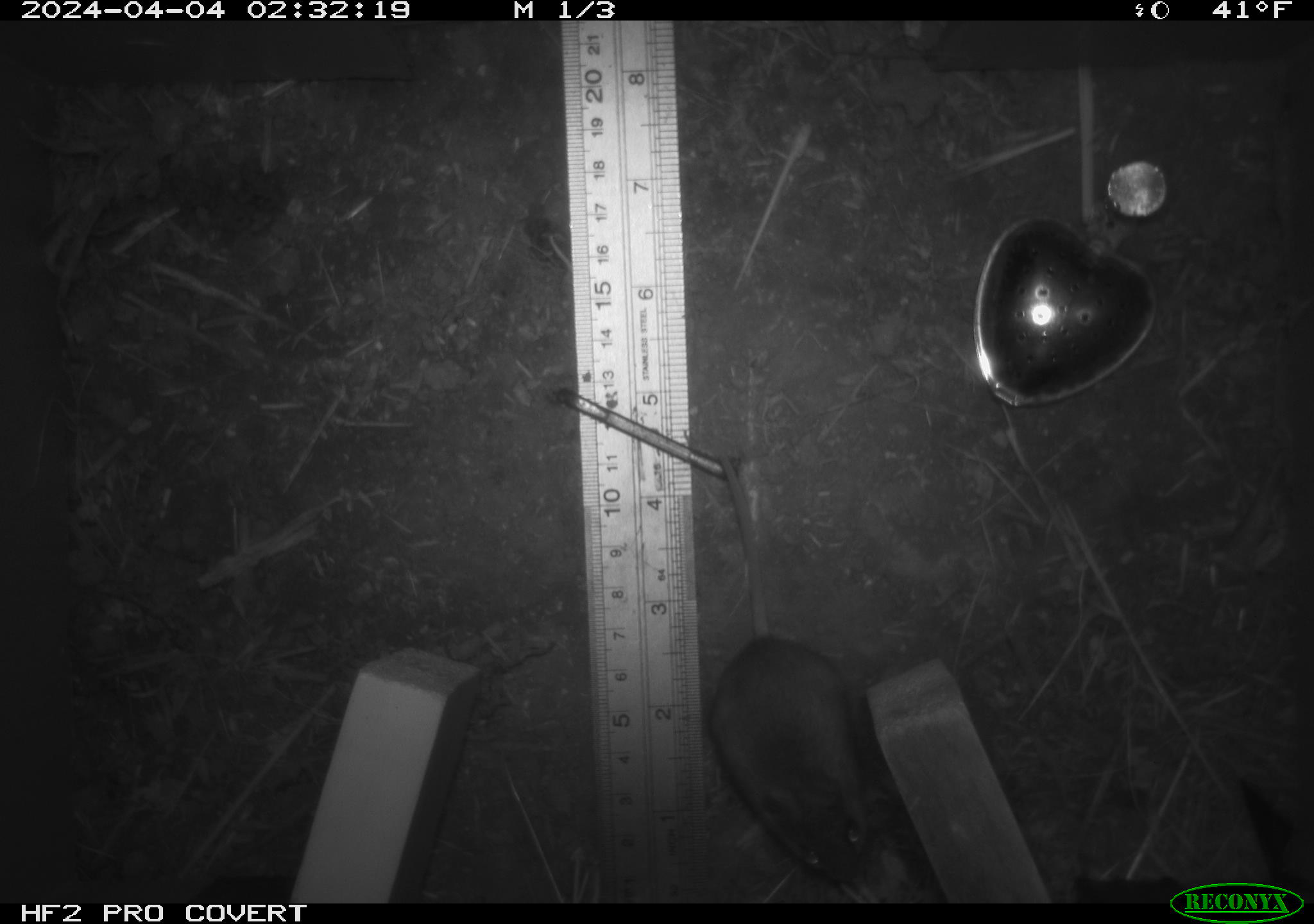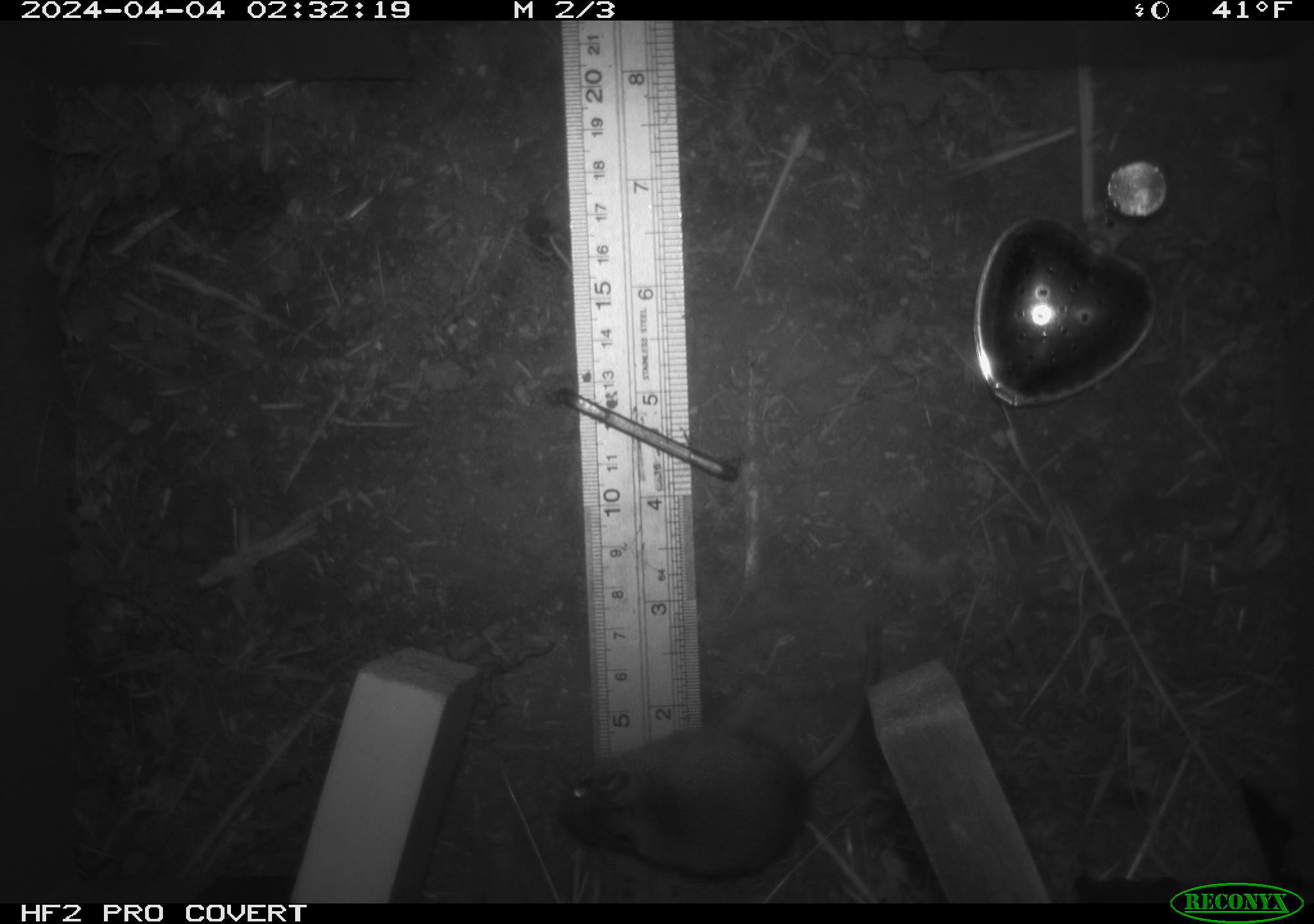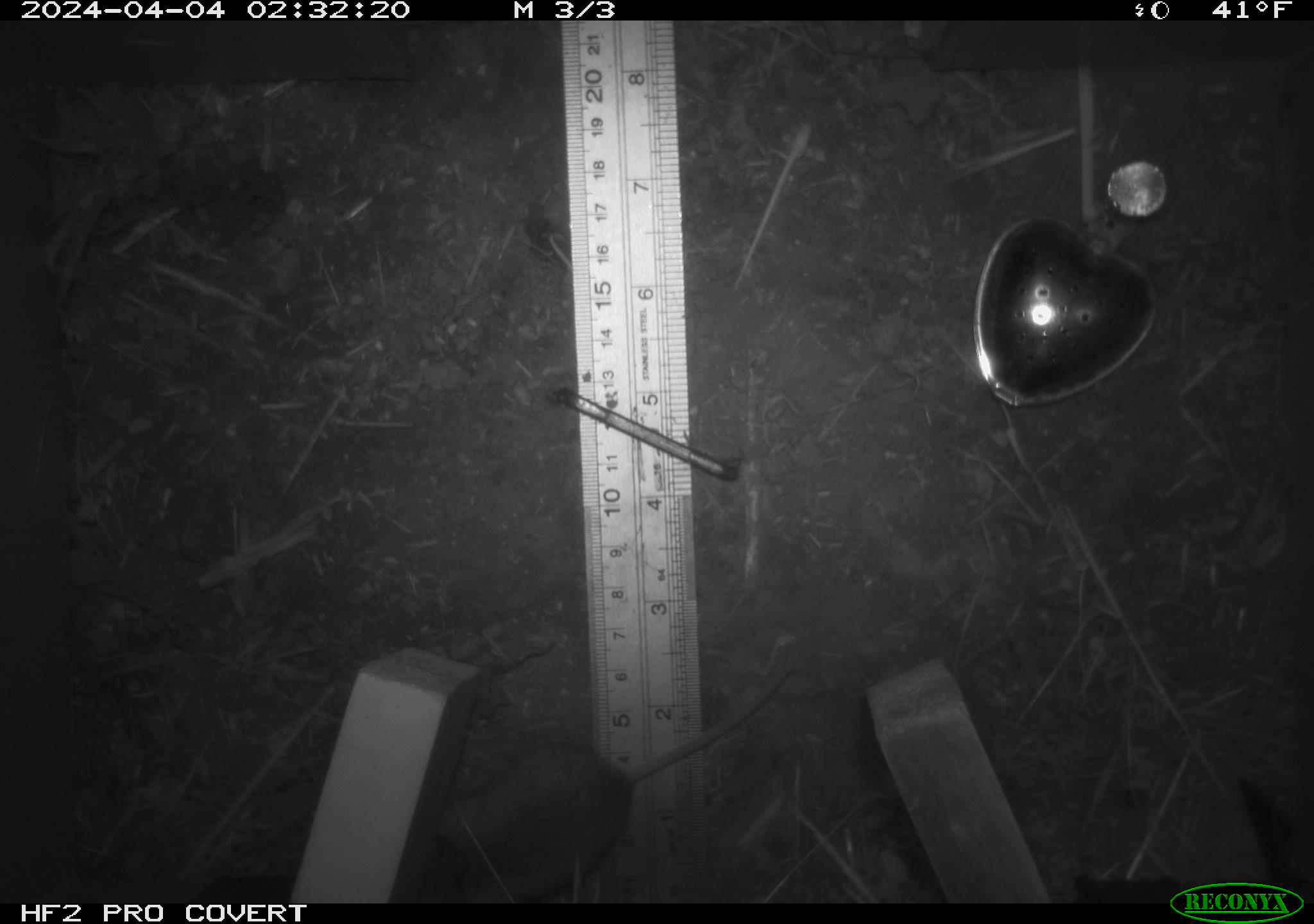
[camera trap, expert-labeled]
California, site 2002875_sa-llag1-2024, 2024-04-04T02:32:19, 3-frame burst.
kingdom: Animalia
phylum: Chordata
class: Mammalia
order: Rodentia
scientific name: Rodentia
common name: mouse species